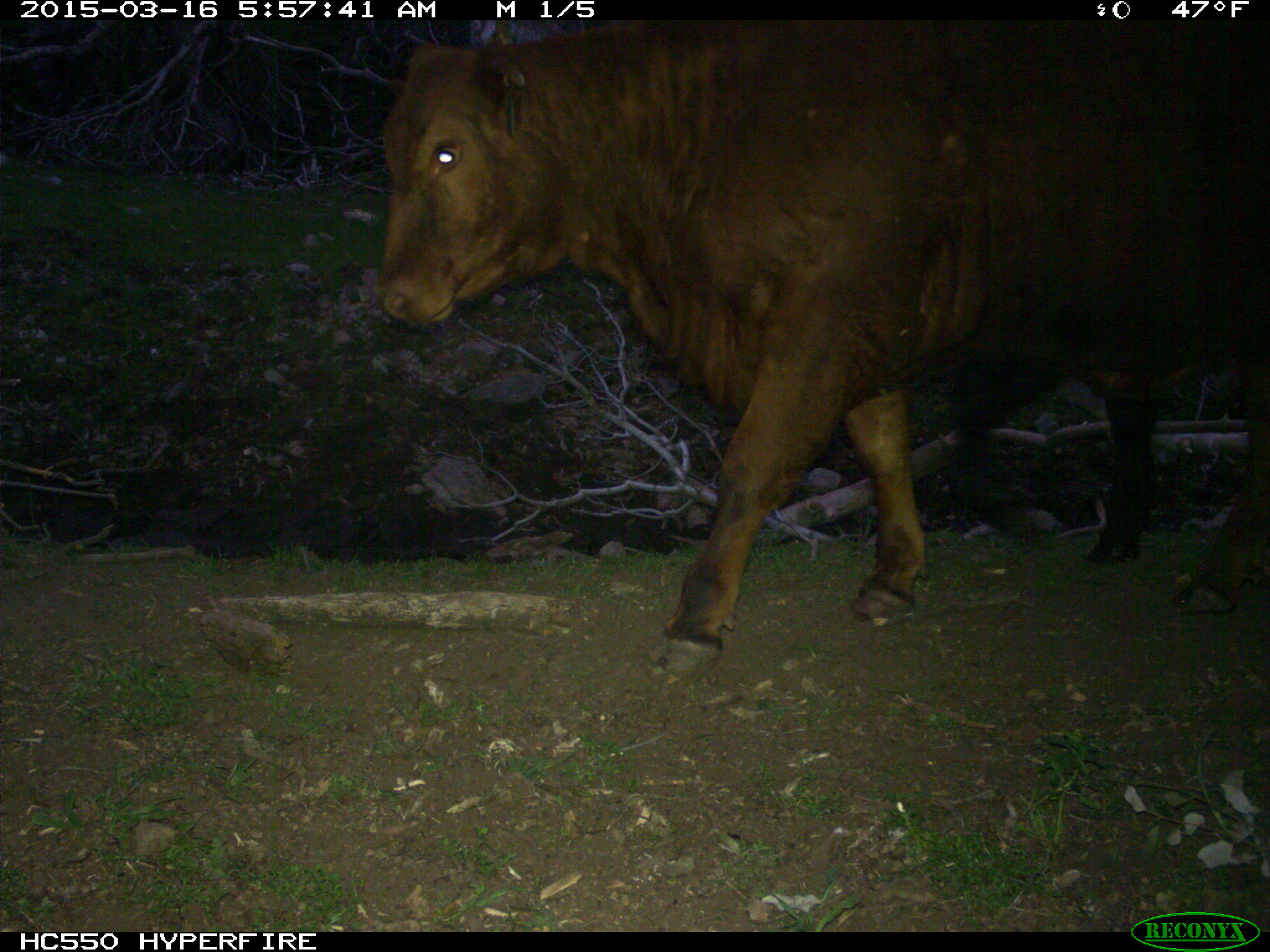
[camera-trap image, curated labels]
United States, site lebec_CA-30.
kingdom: Animalia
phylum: Chordata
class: Mammalia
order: Artiodactyla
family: Bovidae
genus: Bos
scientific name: Bos taurus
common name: domestic cow